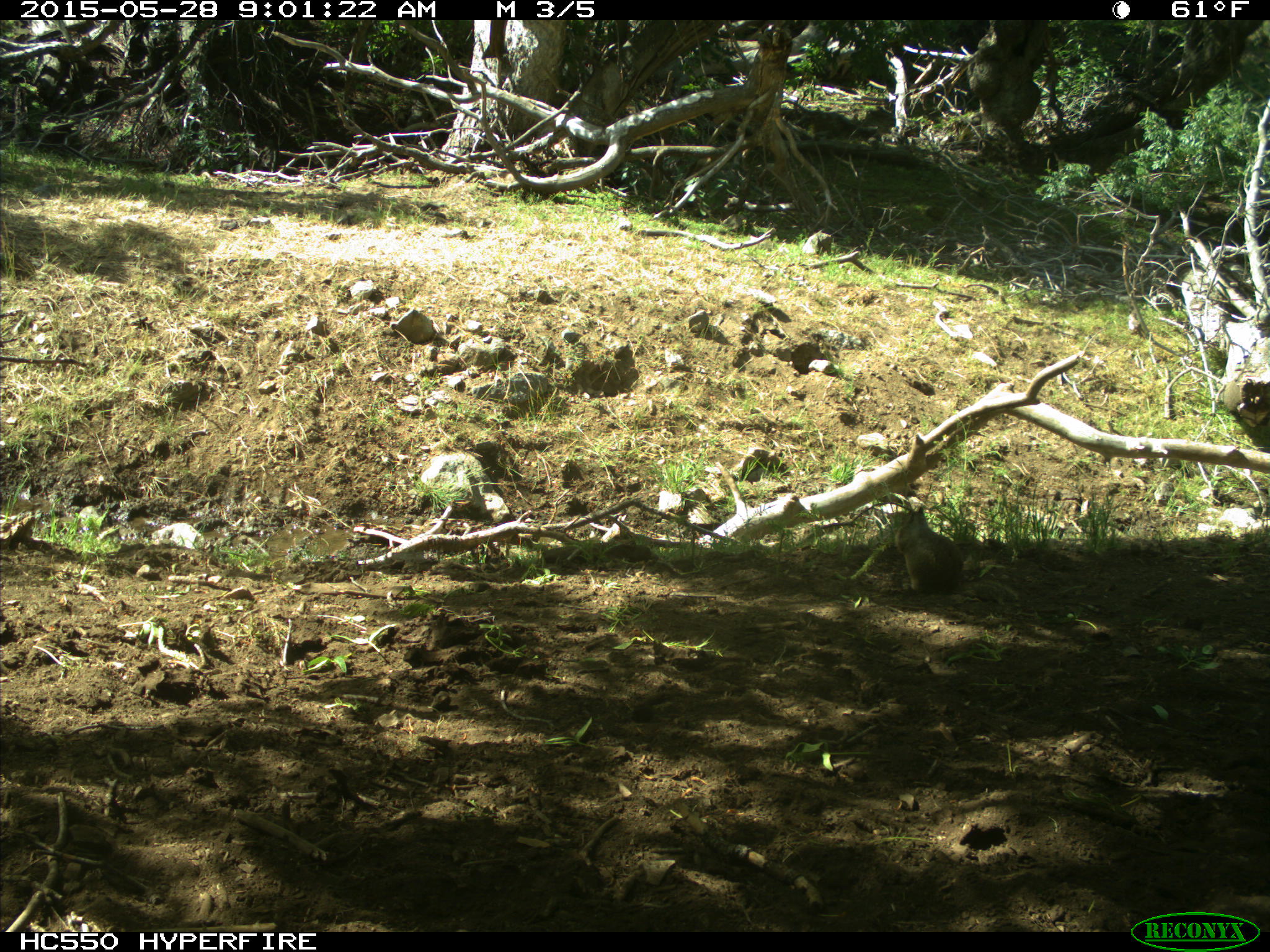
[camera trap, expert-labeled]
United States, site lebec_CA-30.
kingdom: Animalia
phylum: Chordata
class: Mammalia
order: Rodentia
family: Sciuridae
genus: Otospermophilus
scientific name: Otospermophilus beecheyi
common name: california ground squirrel